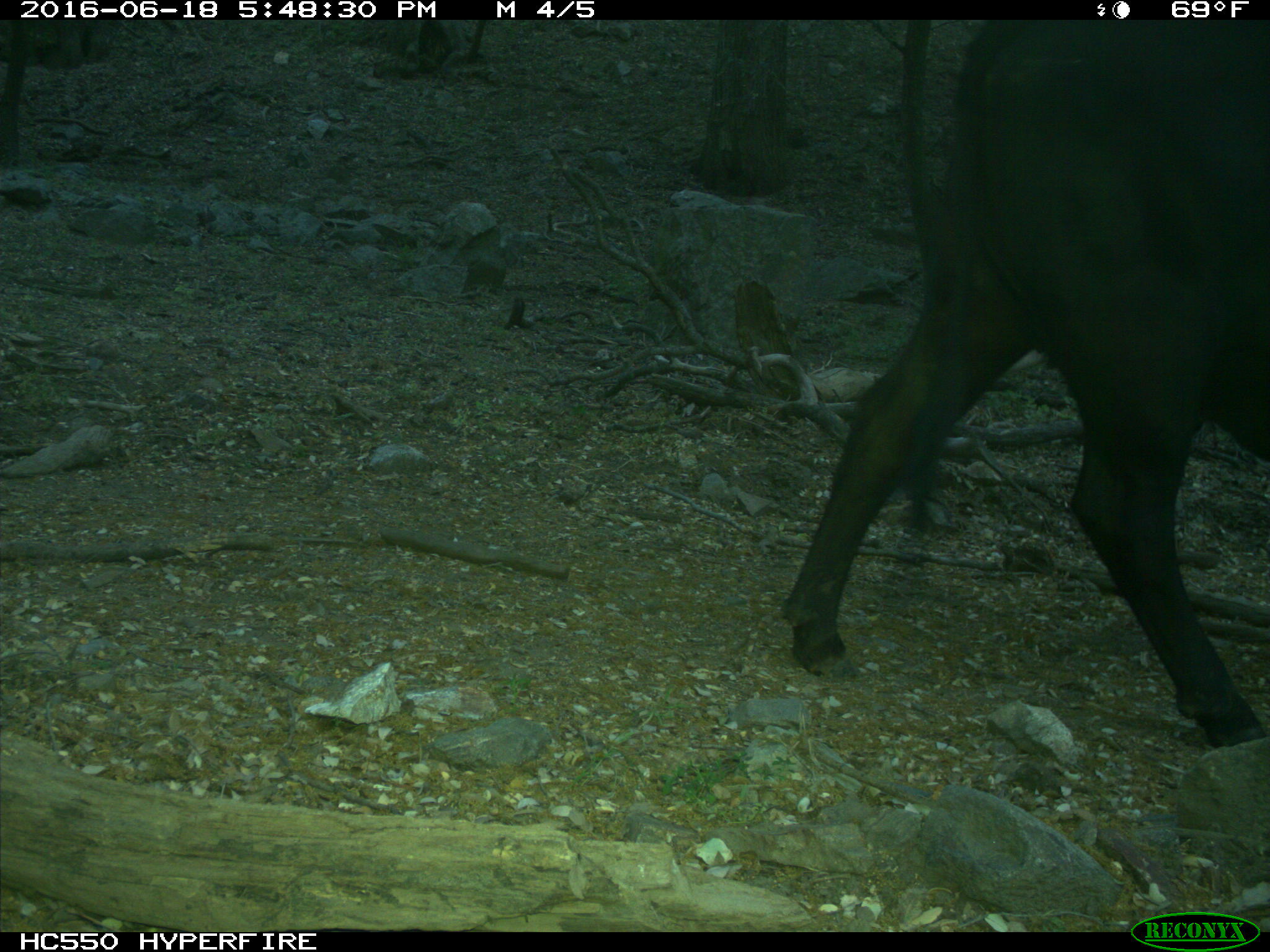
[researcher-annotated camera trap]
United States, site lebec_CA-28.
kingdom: Animalia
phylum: Chordata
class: Mammalia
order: Artiodactyla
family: Bovidae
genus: Bos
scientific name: Bos taurus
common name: domestic cow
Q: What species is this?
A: Bos taurus (domestic cow).